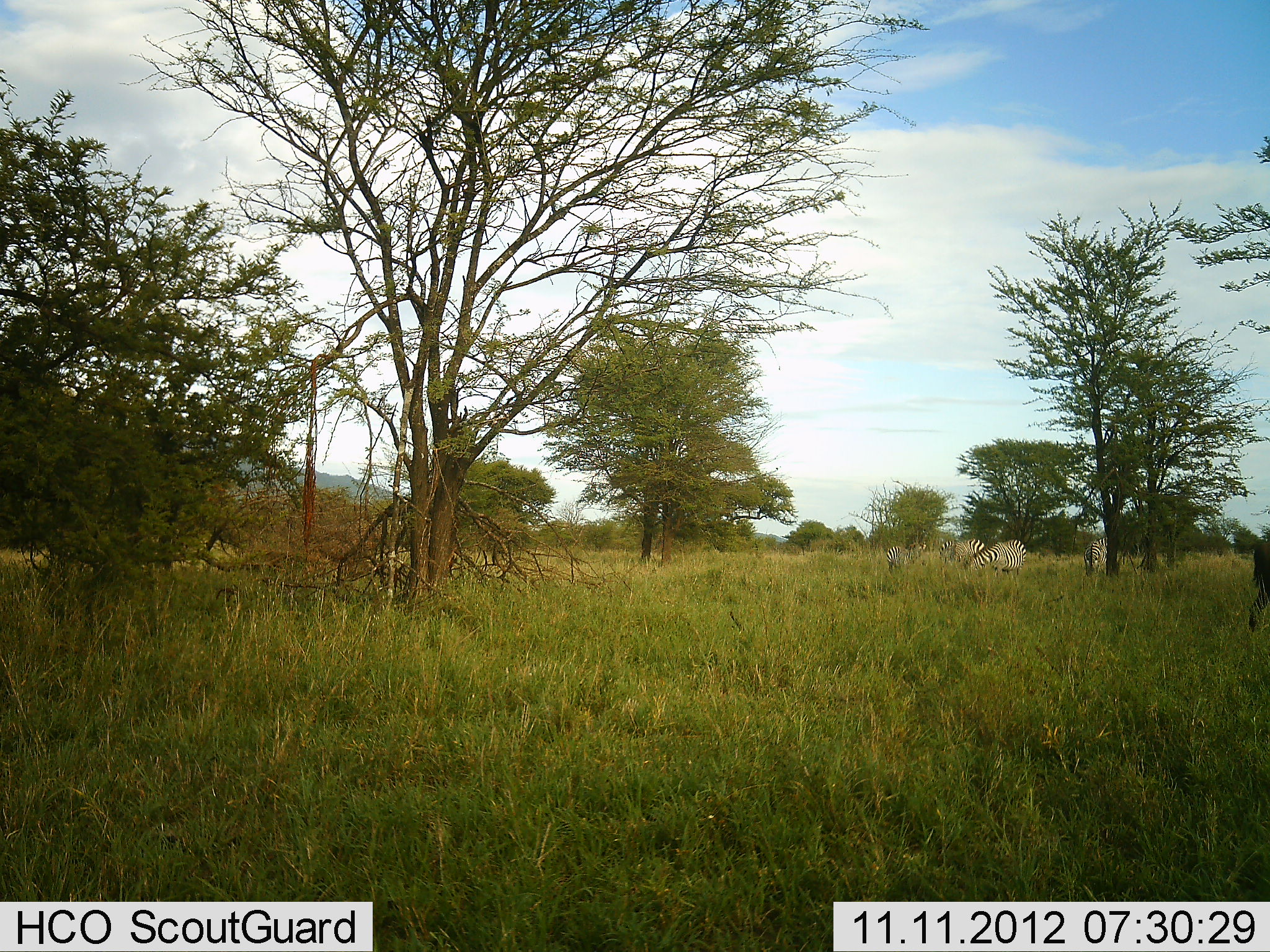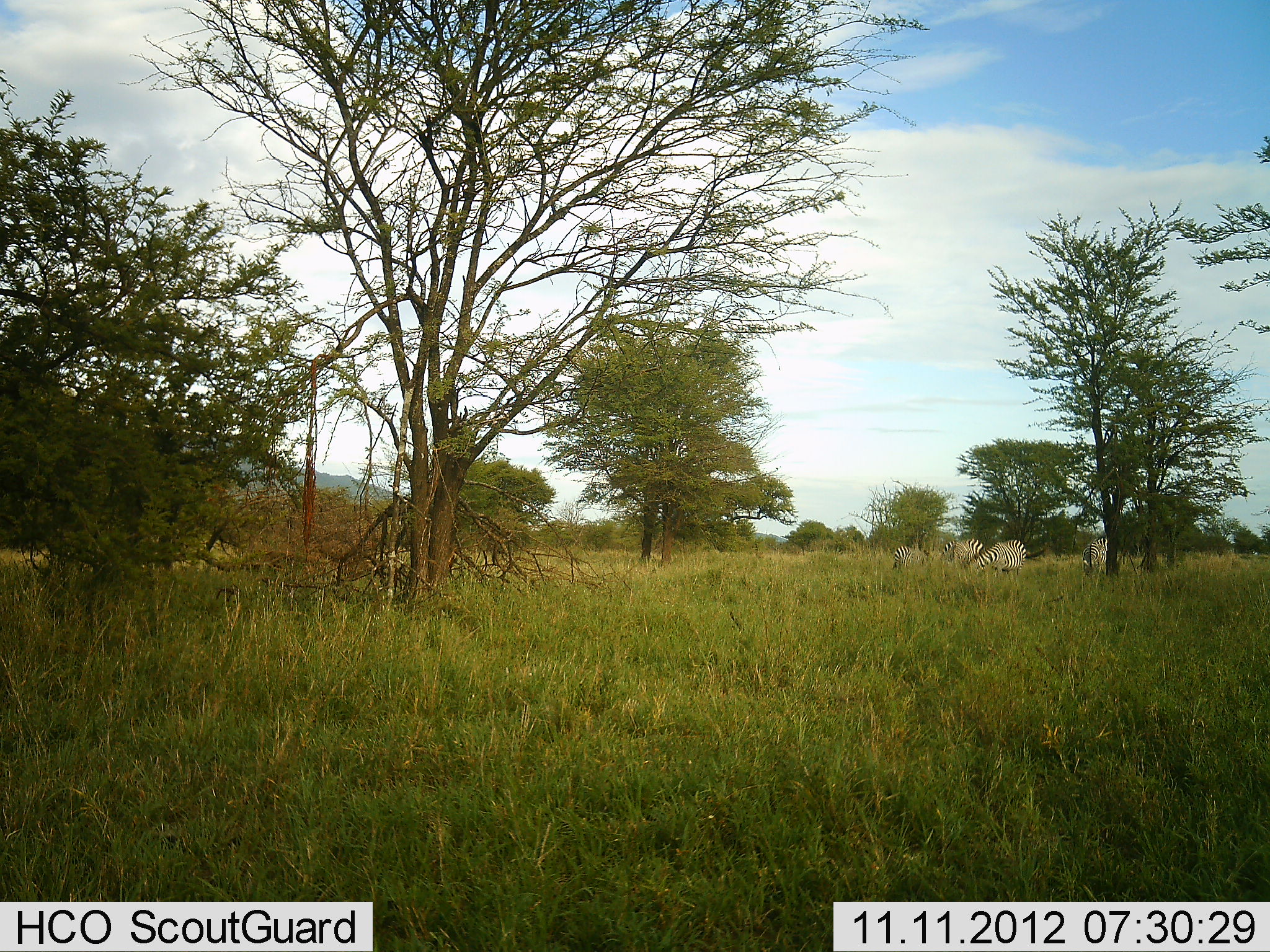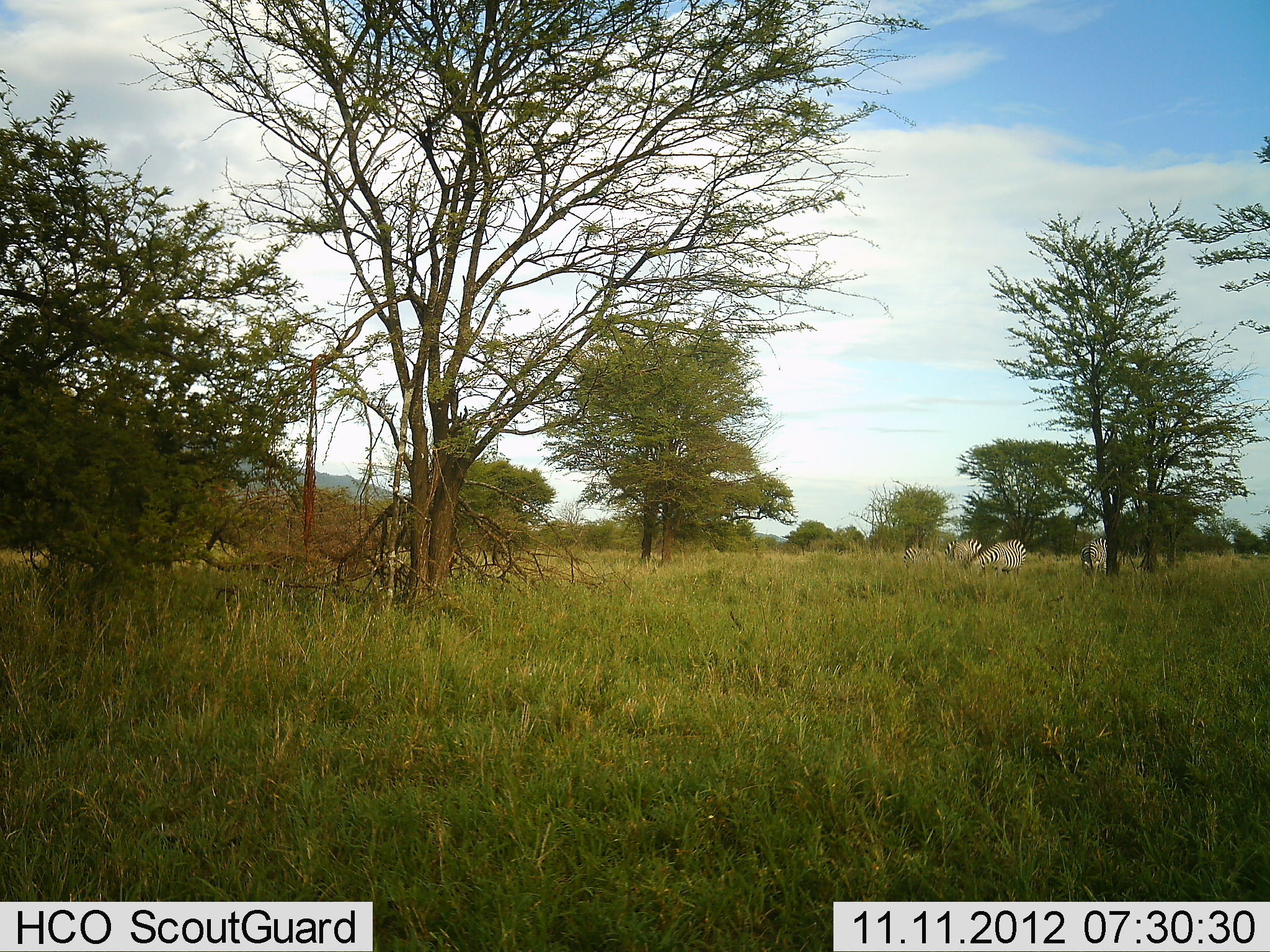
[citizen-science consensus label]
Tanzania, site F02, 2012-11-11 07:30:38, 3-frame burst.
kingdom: Animalia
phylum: Chordata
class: Mammalia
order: Perissodactyla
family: Equidae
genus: Equus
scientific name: Equus quagga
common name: plains zebra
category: zebra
Zebra (plains zebra) (Equus quagga), count 4. Behavior (volunteer vote fractions): standing 18%, resting 0%, moving 9%, interacting 0%. Young present (vote fraction): 0%. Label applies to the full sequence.